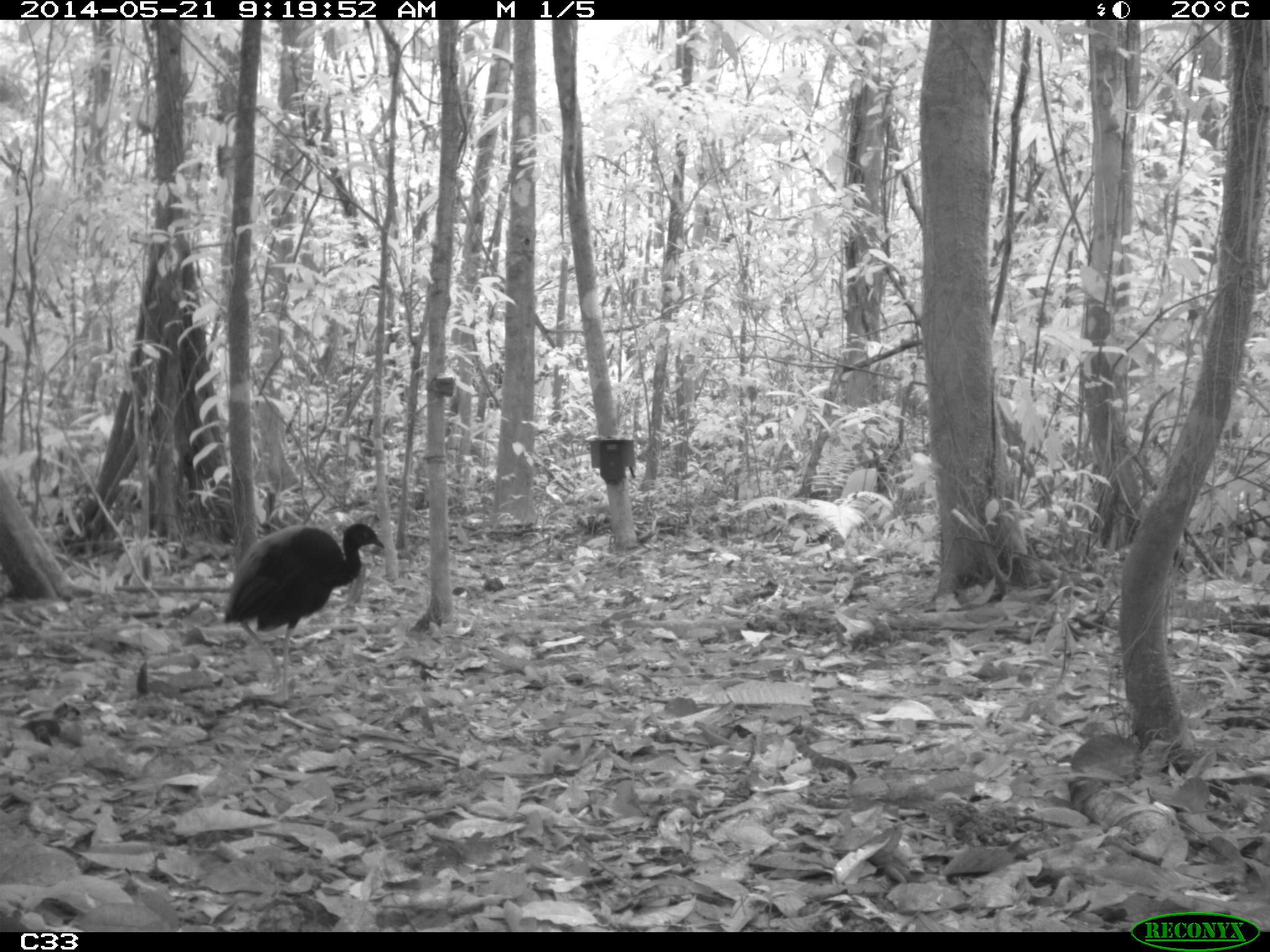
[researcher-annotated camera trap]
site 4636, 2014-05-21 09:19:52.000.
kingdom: Animalia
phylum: Chordata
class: Aves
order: Gruiformes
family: Psophiidae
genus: Psophia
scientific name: Psophia crepitans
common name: gray-winged trumpeter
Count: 2.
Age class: adult.